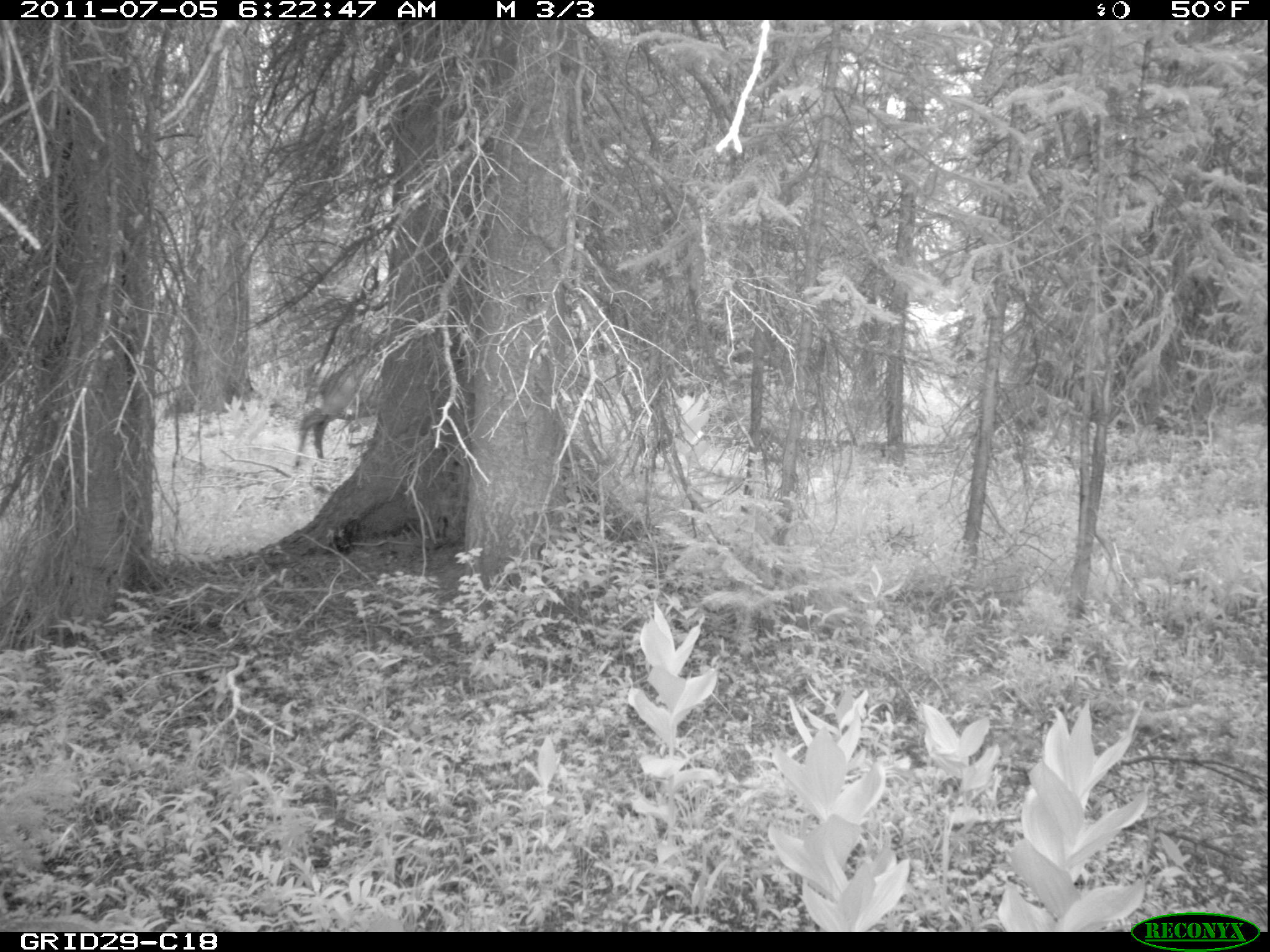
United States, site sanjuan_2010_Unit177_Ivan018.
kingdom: Animalia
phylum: Chordata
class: Mammalia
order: Artiodactyla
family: Cervidae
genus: Cervus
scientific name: Cervus elaphus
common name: red deer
Cervus elaphus (red deer).